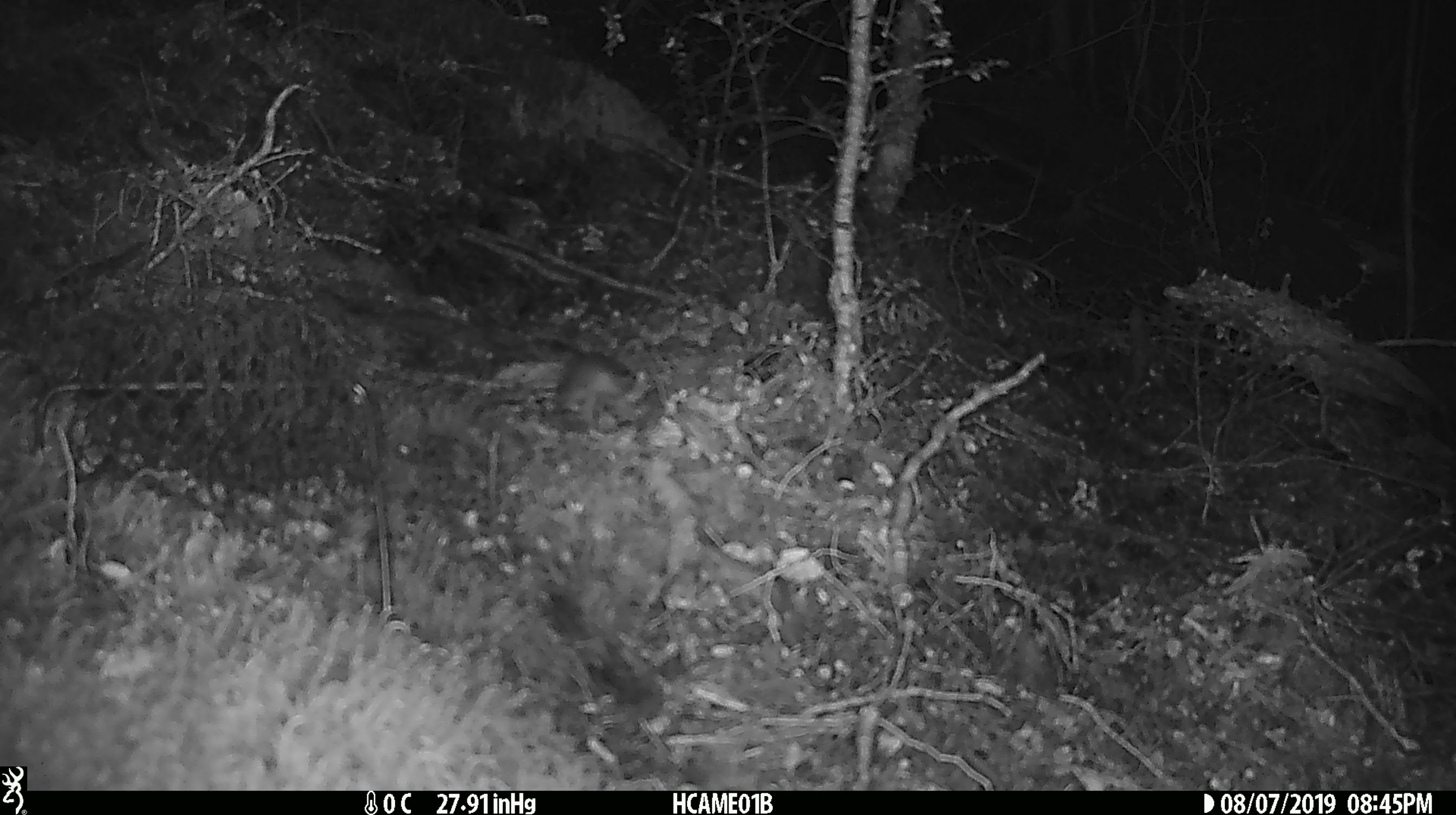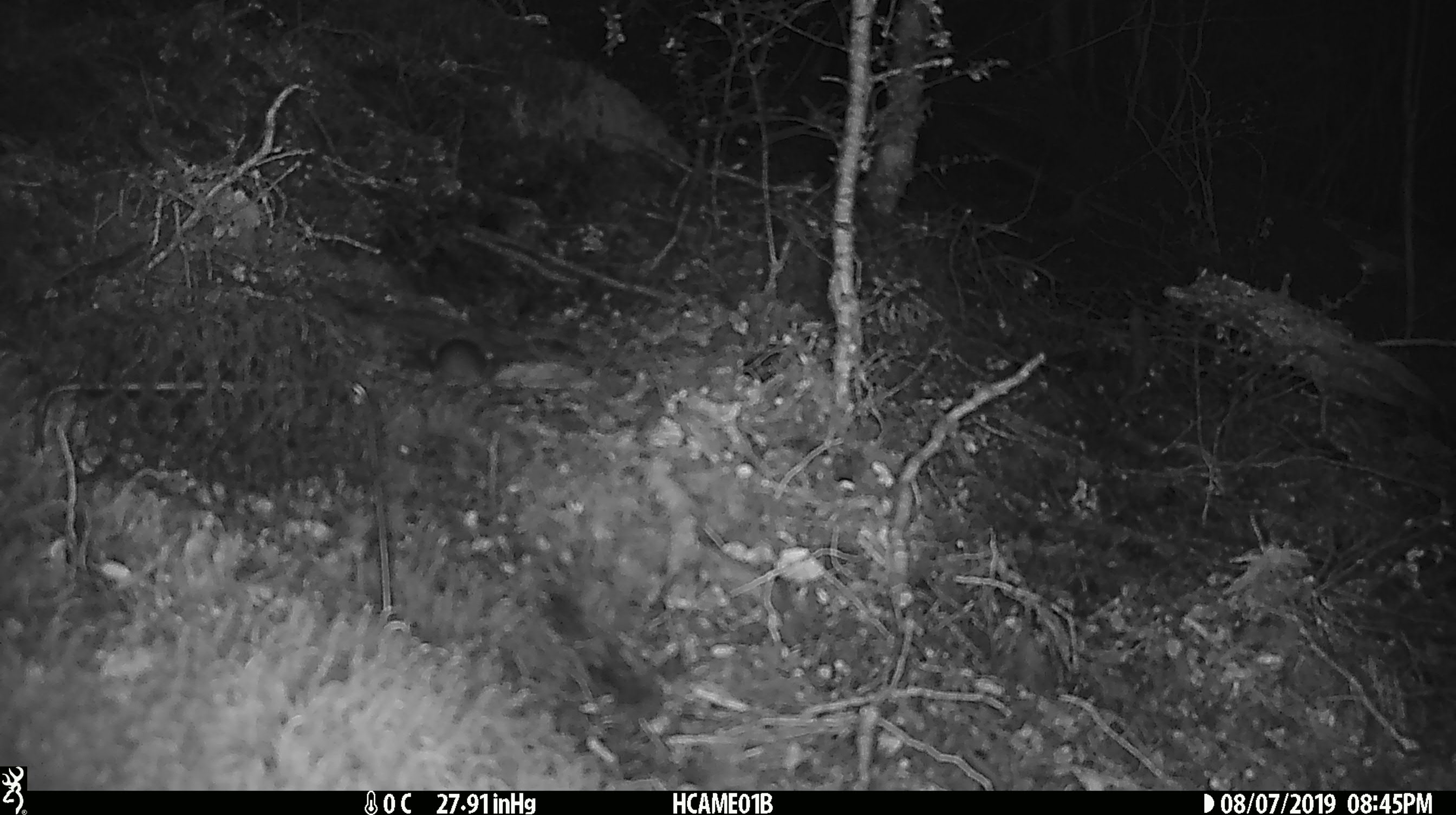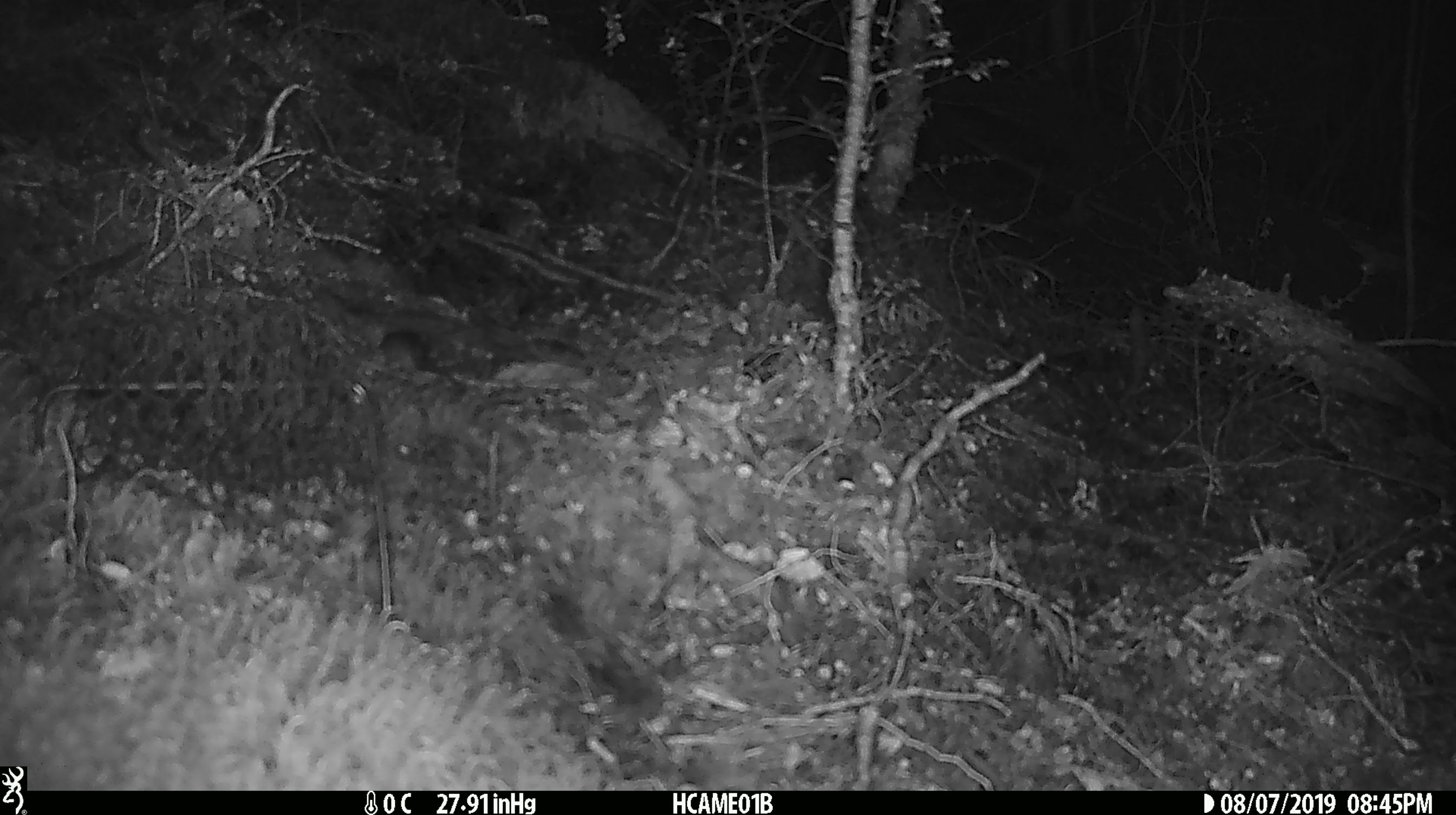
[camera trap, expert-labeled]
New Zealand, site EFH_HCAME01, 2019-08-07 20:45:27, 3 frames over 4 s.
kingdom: Animalia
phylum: Chordata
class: Mammalia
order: Rodentia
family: Muridae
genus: Mus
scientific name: Mus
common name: mouse